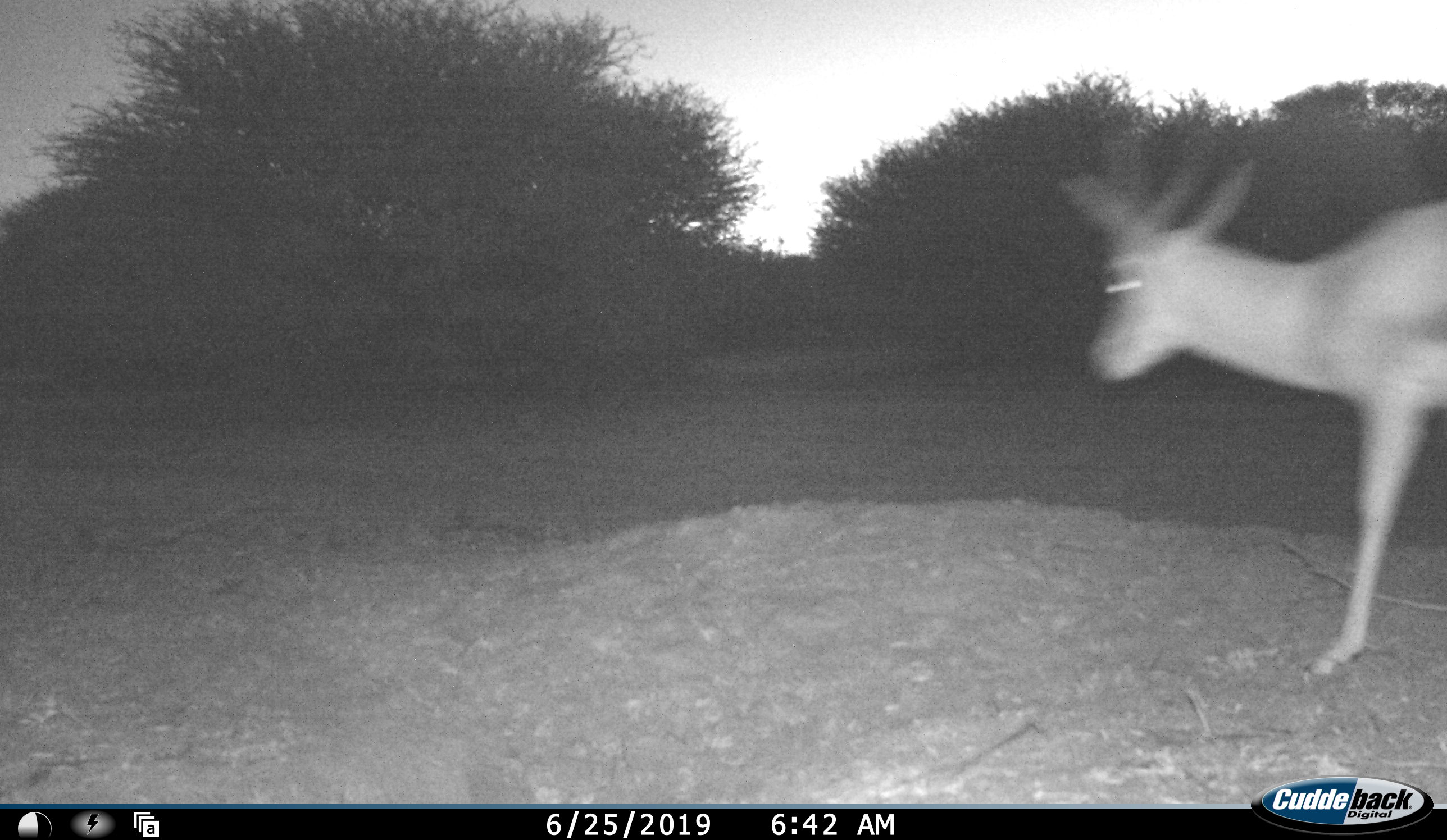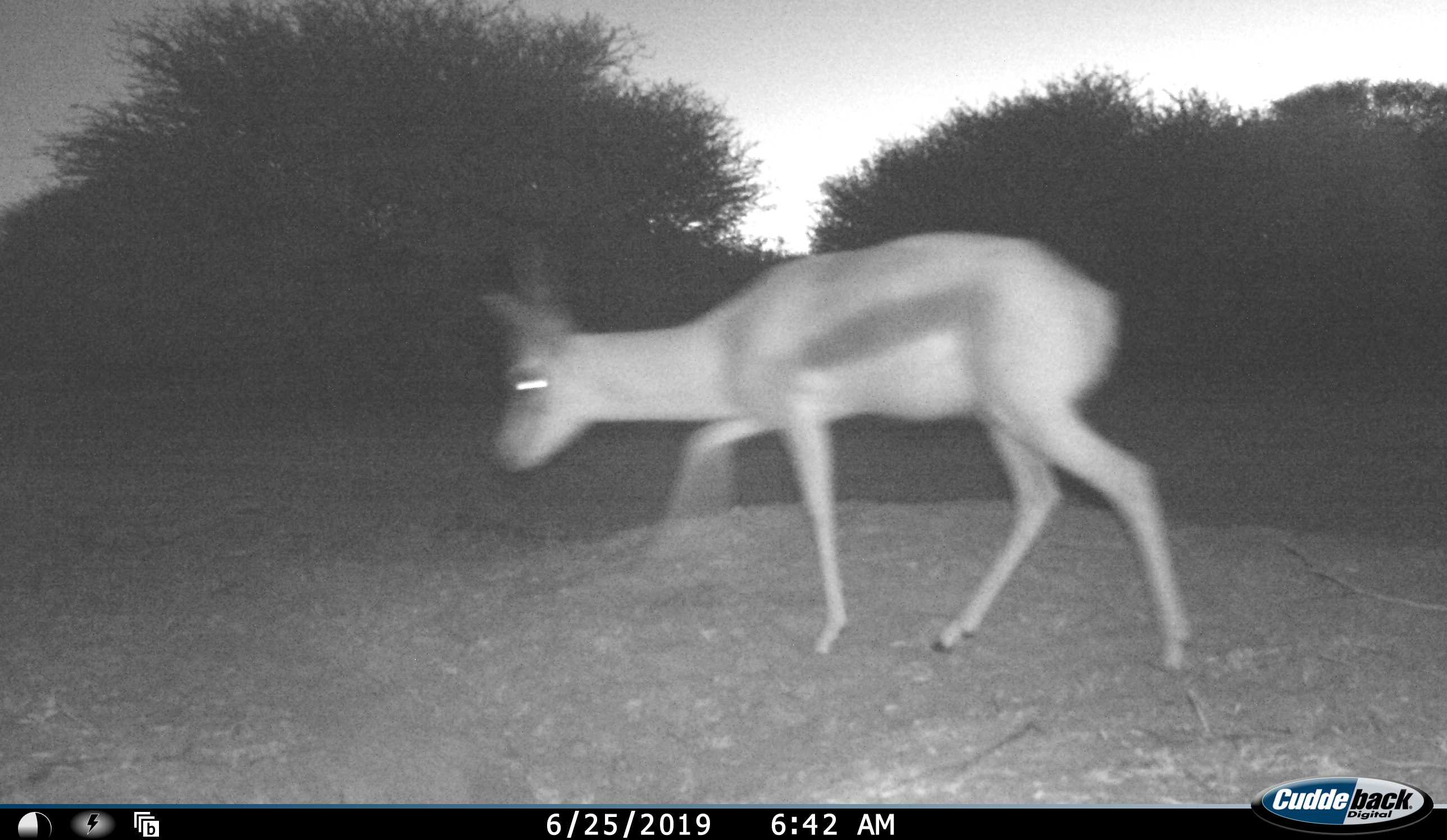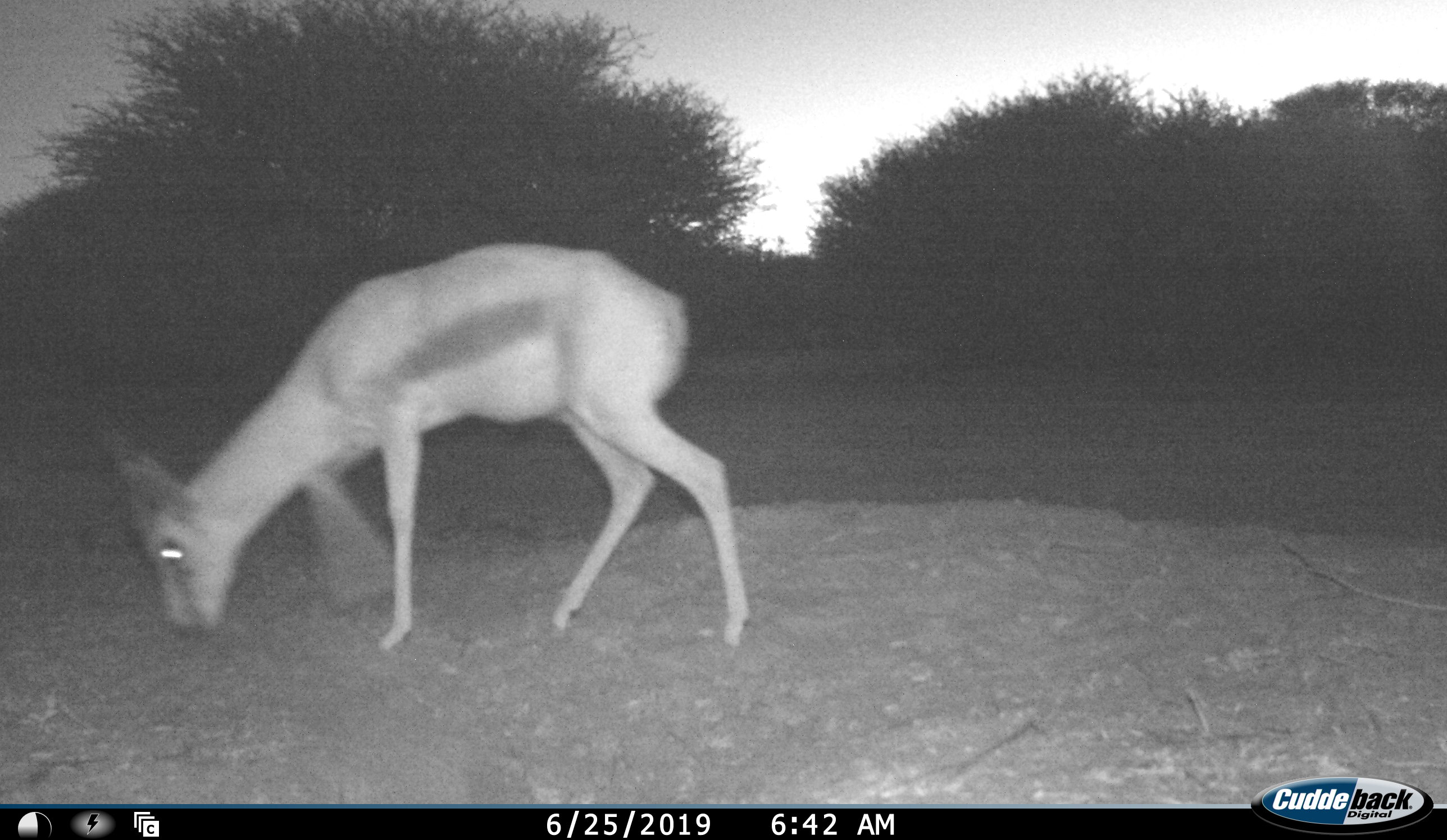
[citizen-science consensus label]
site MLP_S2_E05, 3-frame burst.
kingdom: Animalia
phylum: Chordata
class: Mammalia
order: Artiodactyla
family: Bovidae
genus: Antidorcas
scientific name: Antidorcas marsupialis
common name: springbok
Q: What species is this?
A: Springbok (Antidorcas marsupialis).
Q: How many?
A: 1.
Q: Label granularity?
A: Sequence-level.